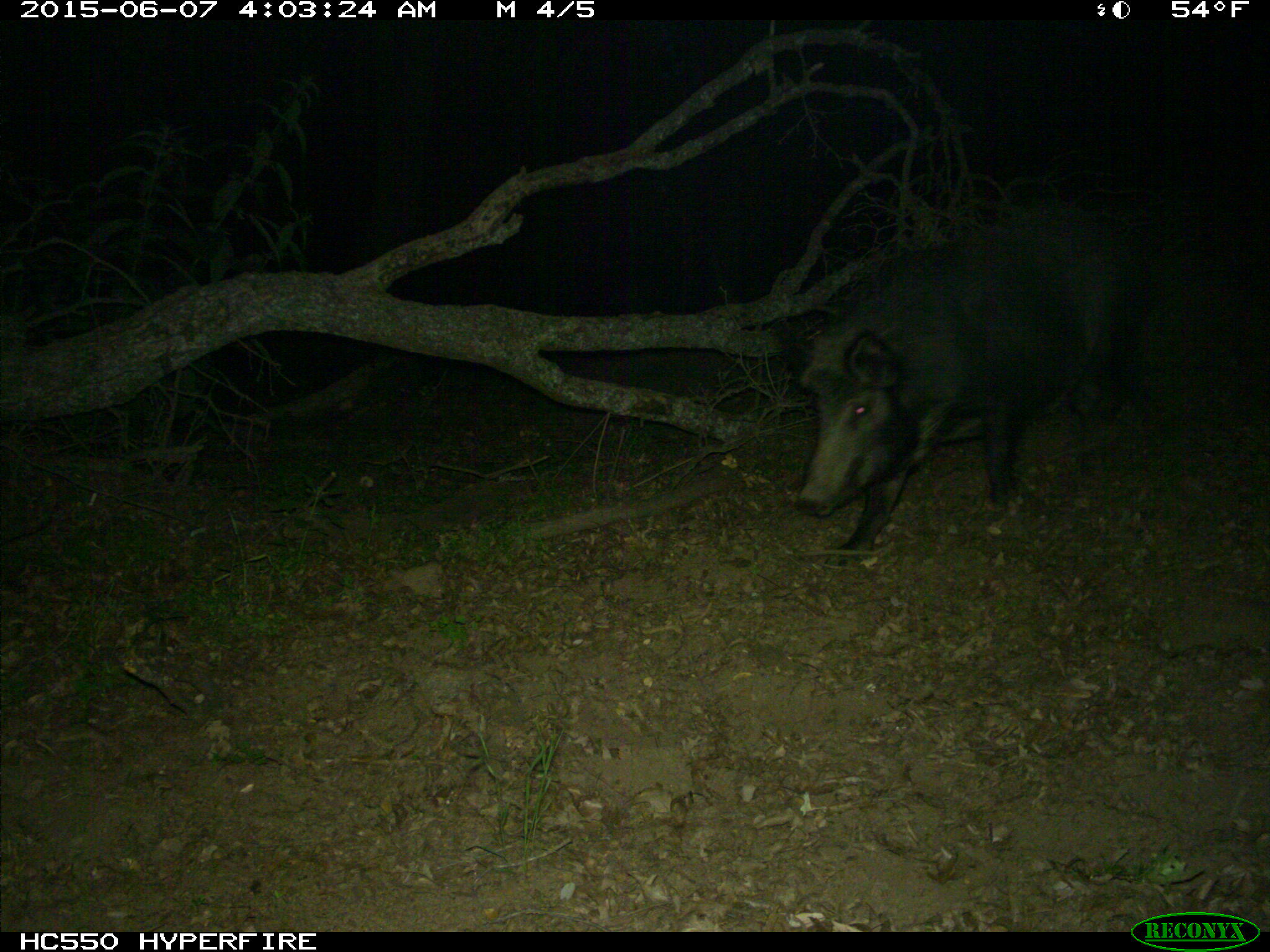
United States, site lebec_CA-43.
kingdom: Animalia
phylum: Chordata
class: Mammalia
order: Artiodactyla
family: Suidae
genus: Sus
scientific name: Sus scrofa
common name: wild boar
Sus scrofa (wild boar).